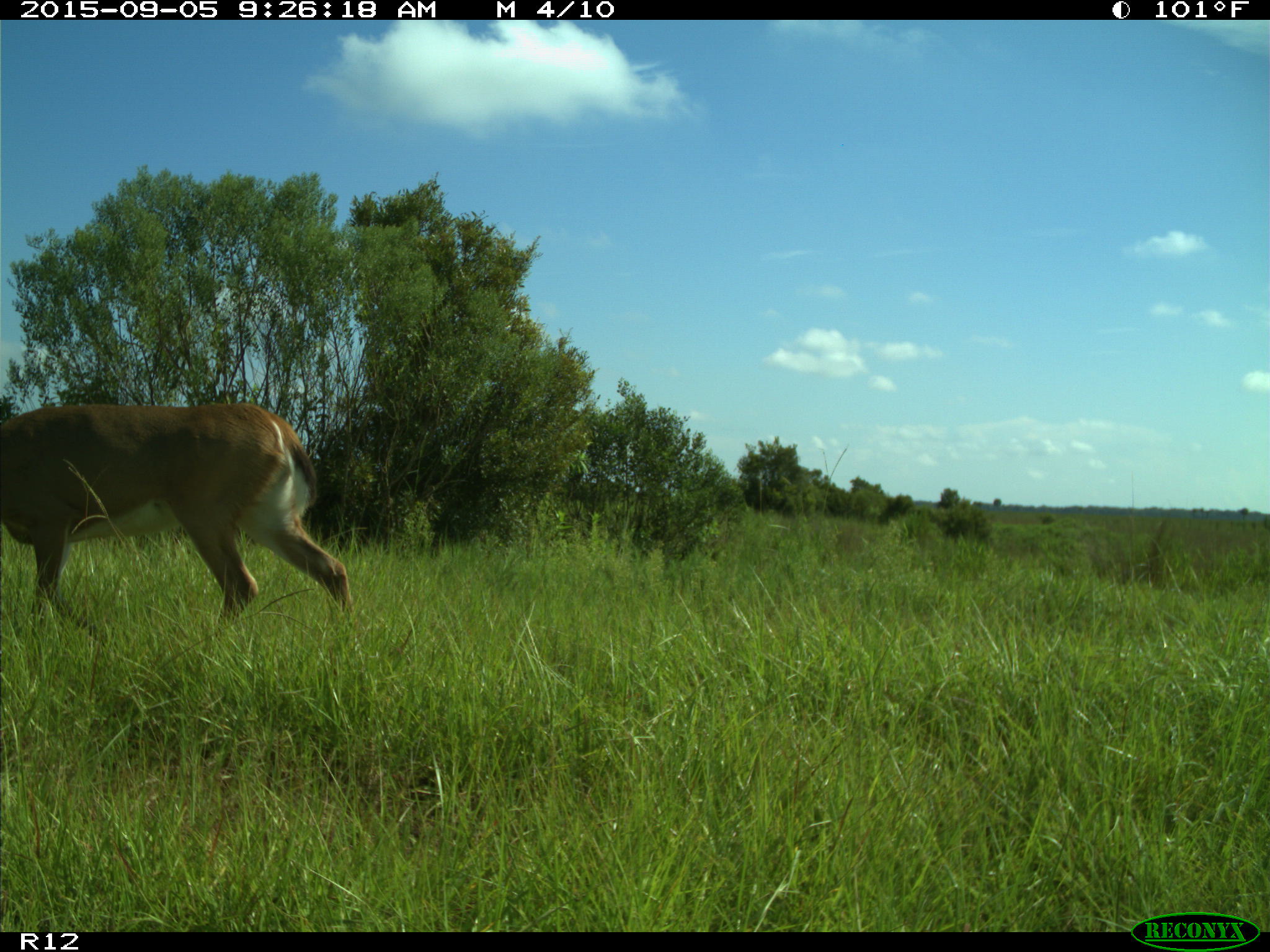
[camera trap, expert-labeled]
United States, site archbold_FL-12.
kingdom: Animalia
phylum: Chordata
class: Mammalia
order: Artiodactyla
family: Cervidae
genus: Odocoileus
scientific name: Odocoileus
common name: deer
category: unidentified deer